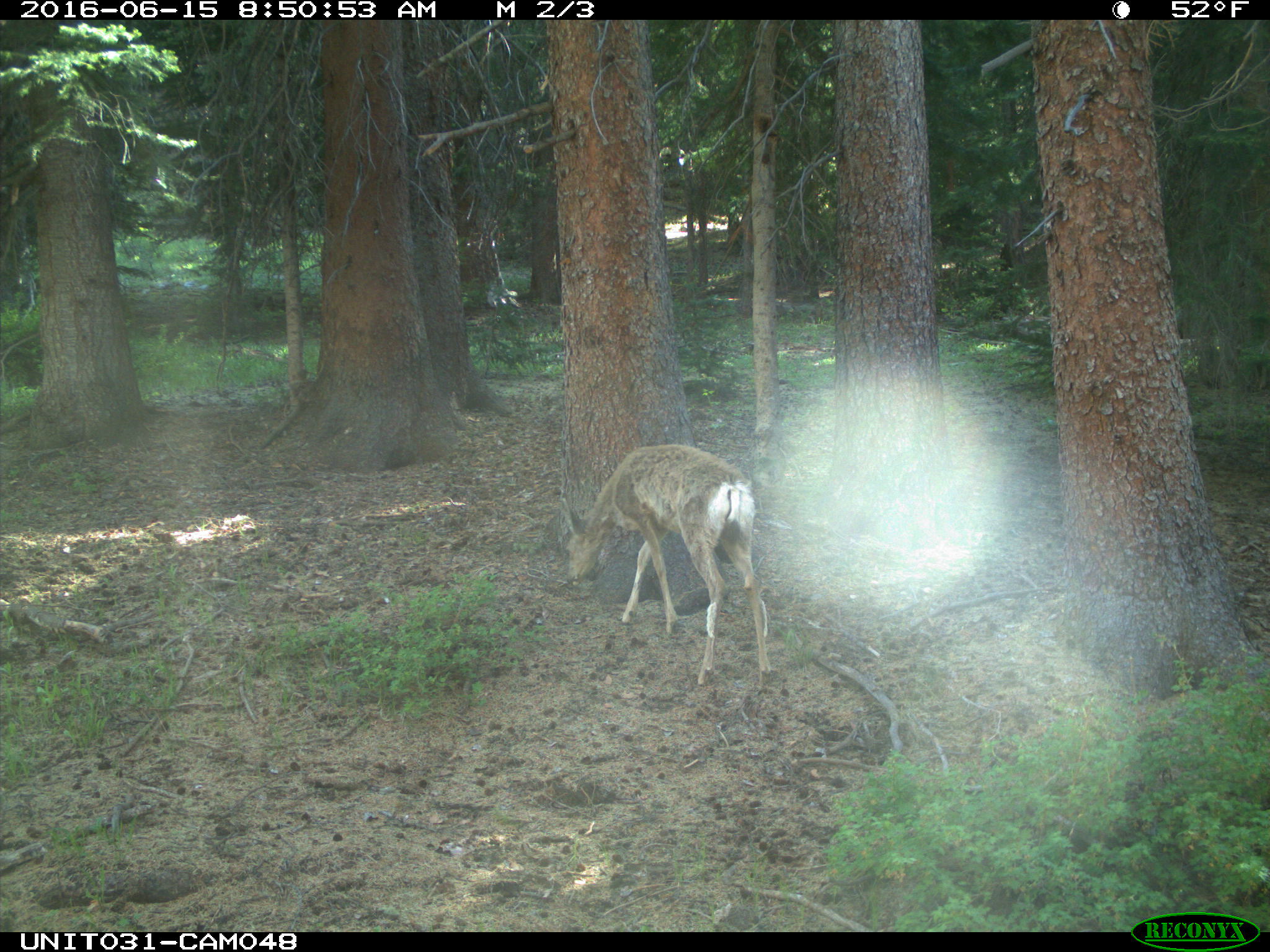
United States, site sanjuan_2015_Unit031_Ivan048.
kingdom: Animalia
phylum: Chordata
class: Mammalia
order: Artiodactyla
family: Cervidae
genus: Odocoileus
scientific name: Odocoileus hemionus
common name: mule deer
Odocoileus hemionus (mule deer).